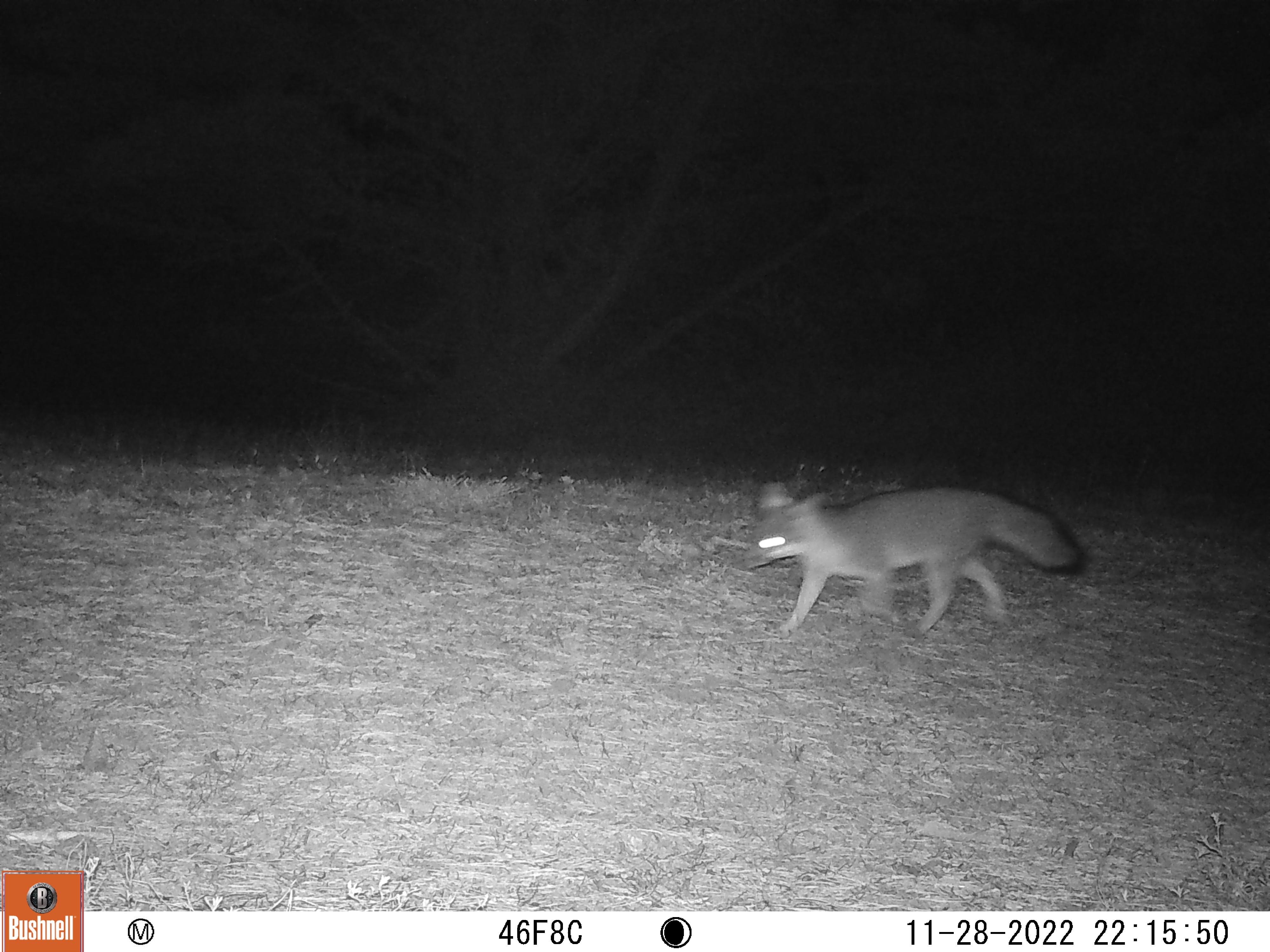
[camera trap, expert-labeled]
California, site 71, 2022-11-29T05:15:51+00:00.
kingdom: Animalia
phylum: Chordata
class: Mammalia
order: Carnivora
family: Canidae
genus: Urocyon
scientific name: Urocyon cinereoargenteus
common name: gray fox